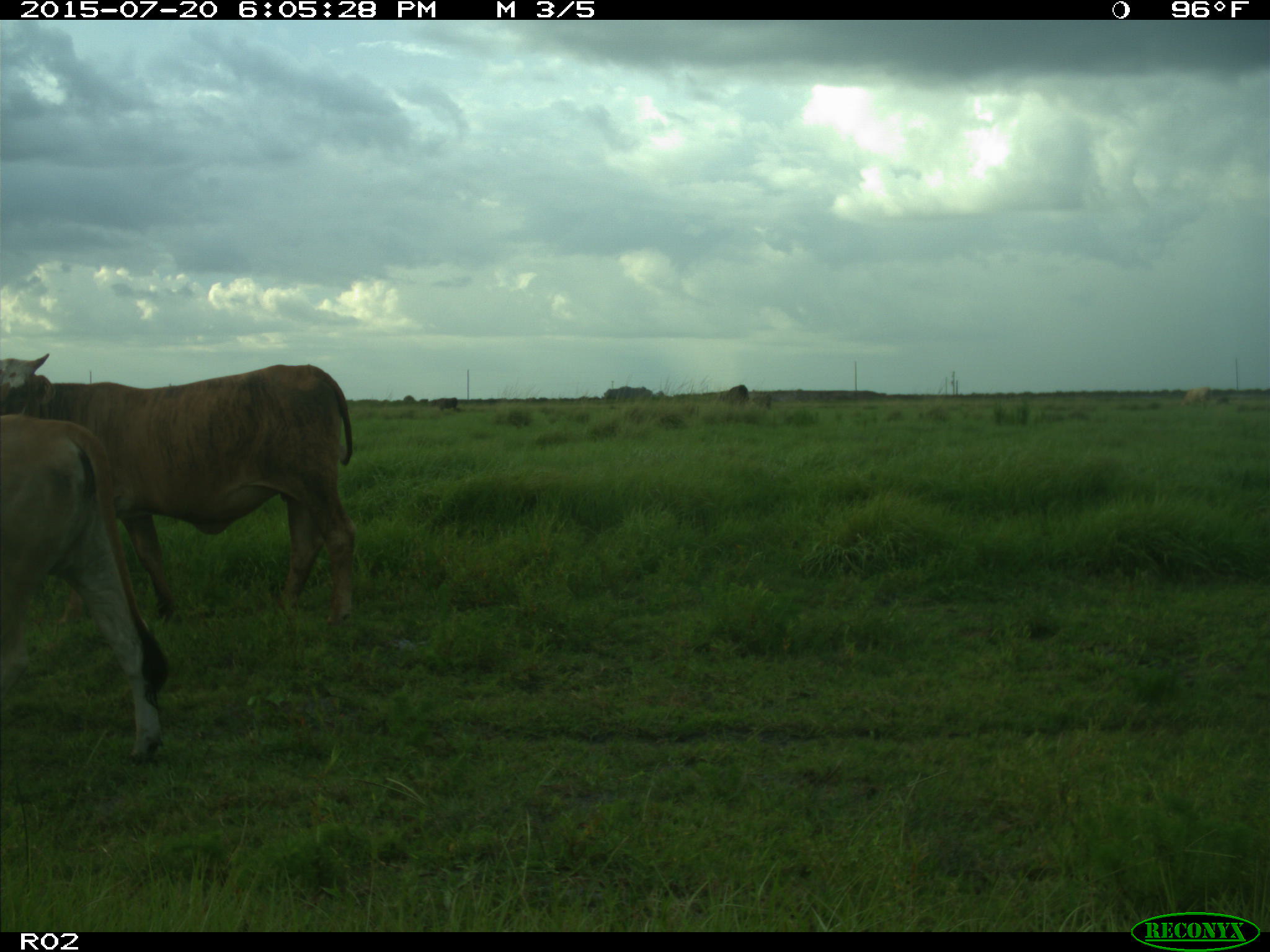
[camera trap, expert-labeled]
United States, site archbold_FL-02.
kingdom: Animalia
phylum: Chordata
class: Mammalia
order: Artiodactyla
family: Bovidae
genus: Bos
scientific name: Bos taurus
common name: domestic cow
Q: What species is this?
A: Bos taurus (domestic cow).